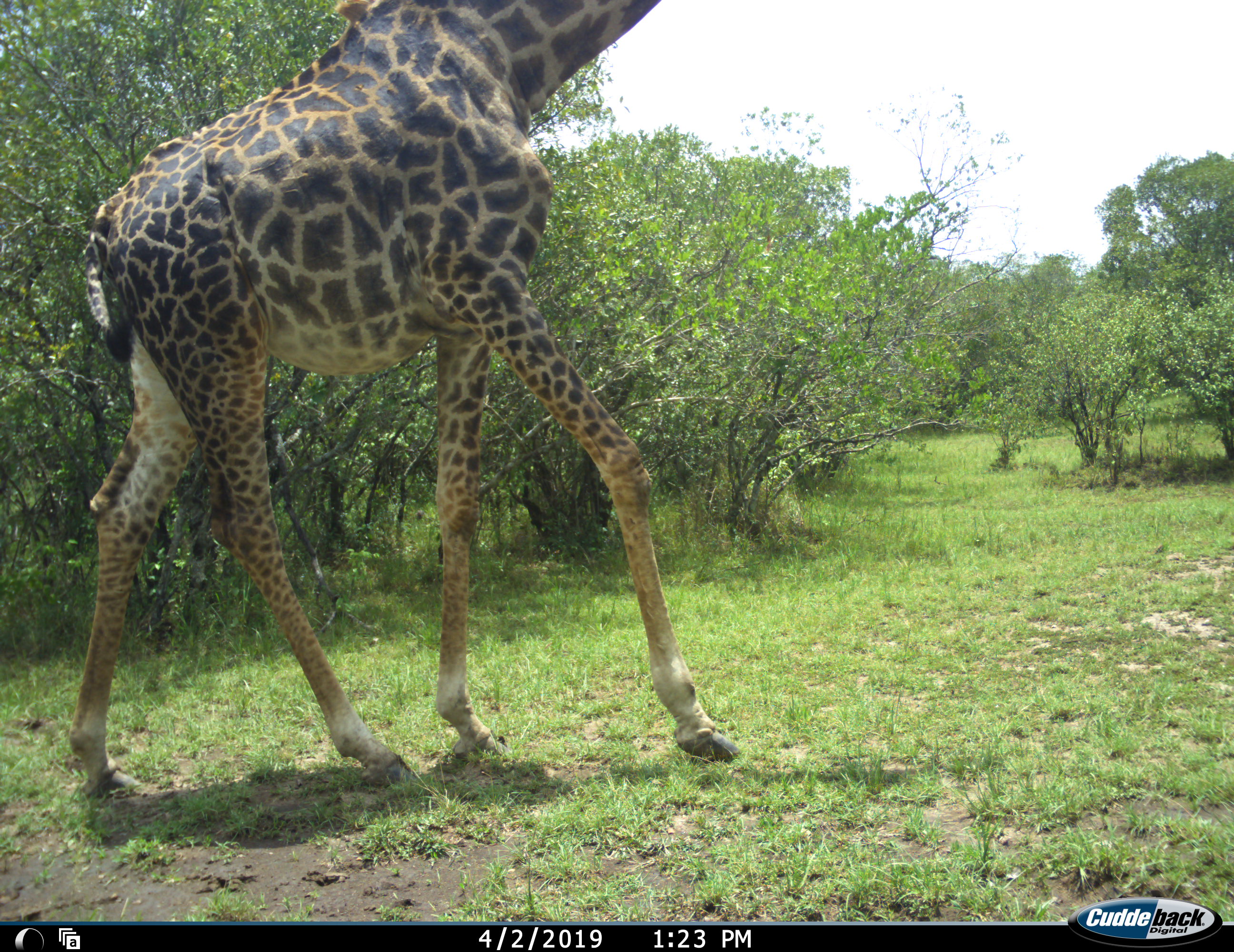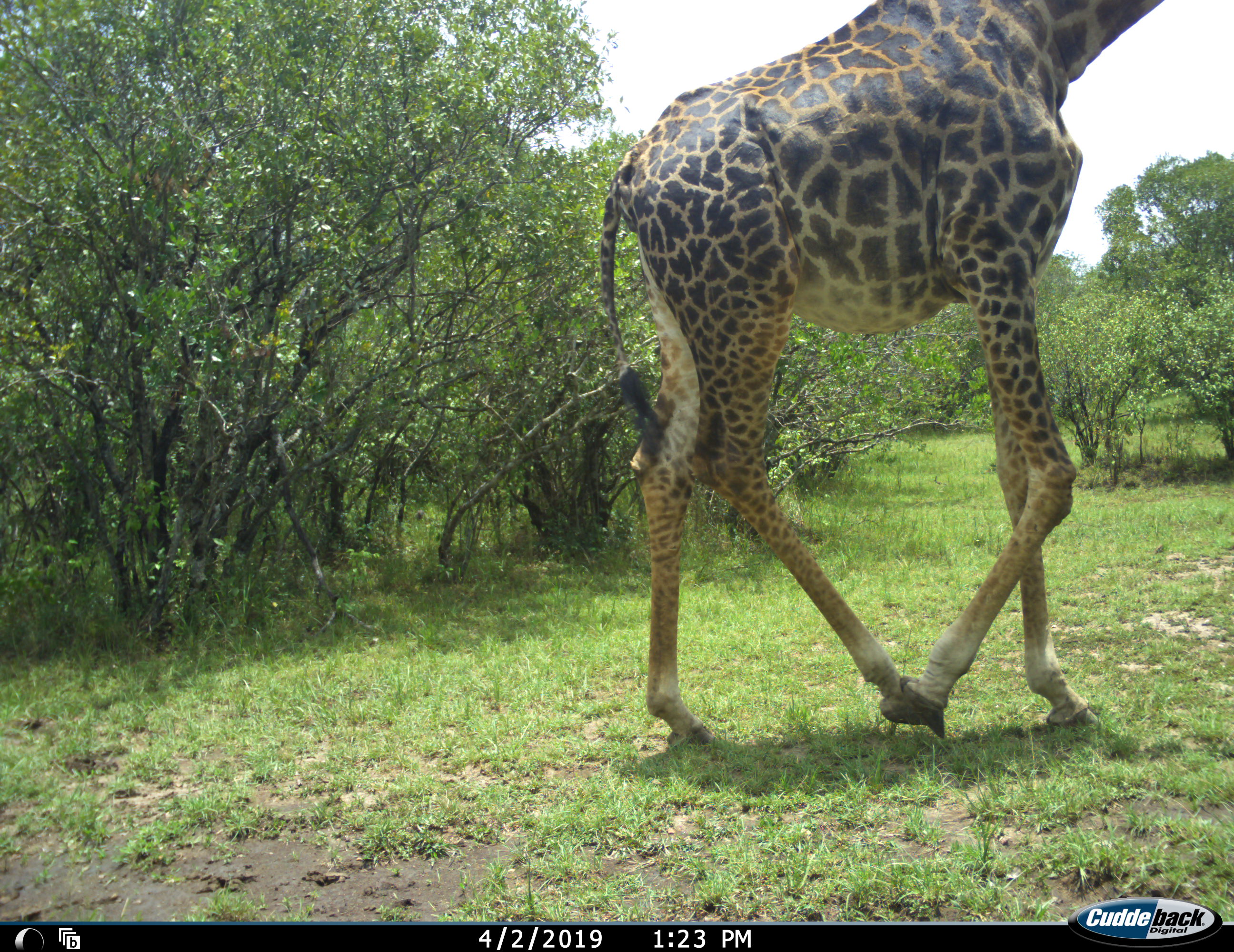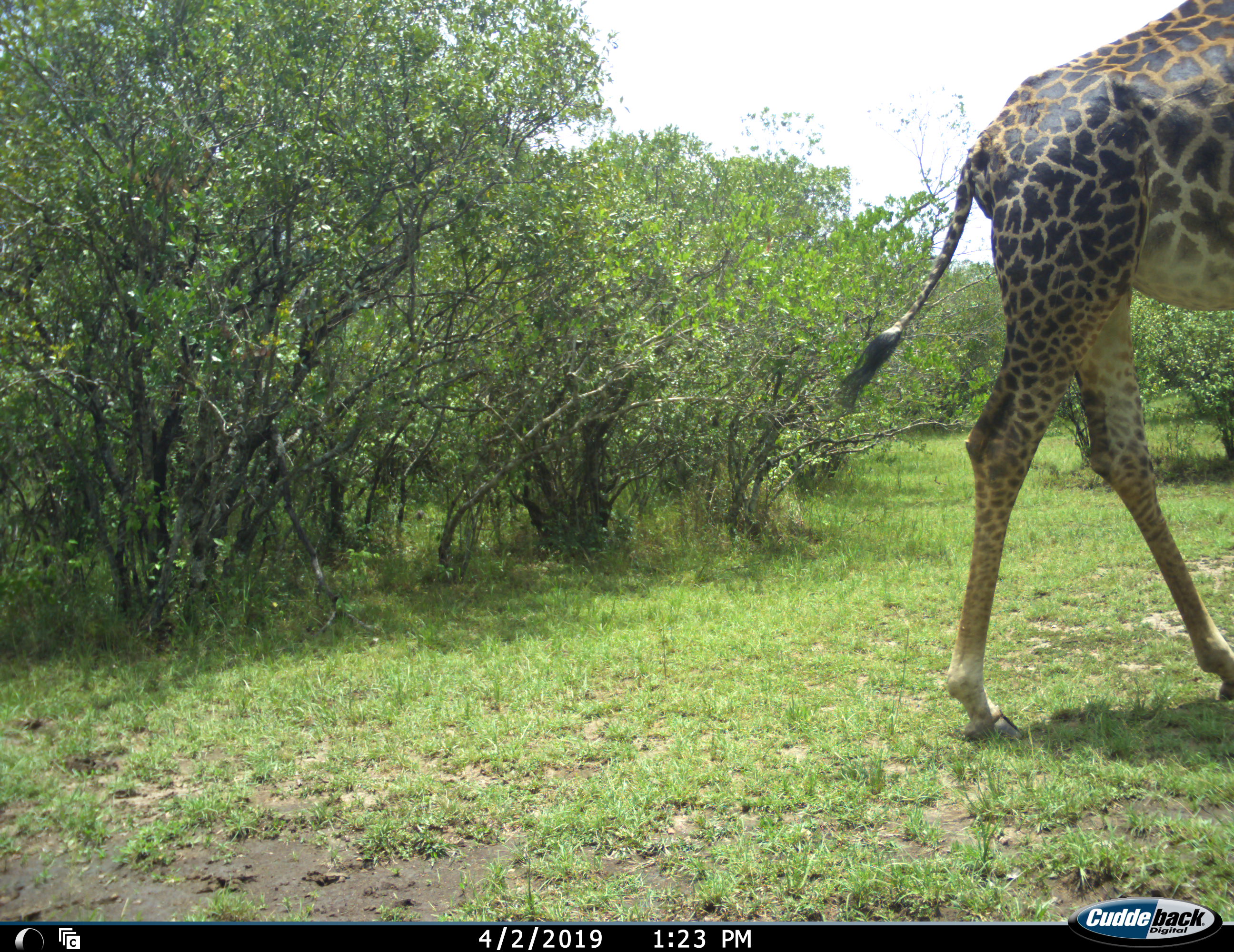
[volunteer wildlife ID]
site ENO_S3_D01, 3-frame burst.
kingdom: Animalia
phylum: Chordata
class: Mammalia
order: Artiodactyla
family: Giraffidae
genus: Giraffa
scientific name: Giraffa camelopardalis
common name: giraffe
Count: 1.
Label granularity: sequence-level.